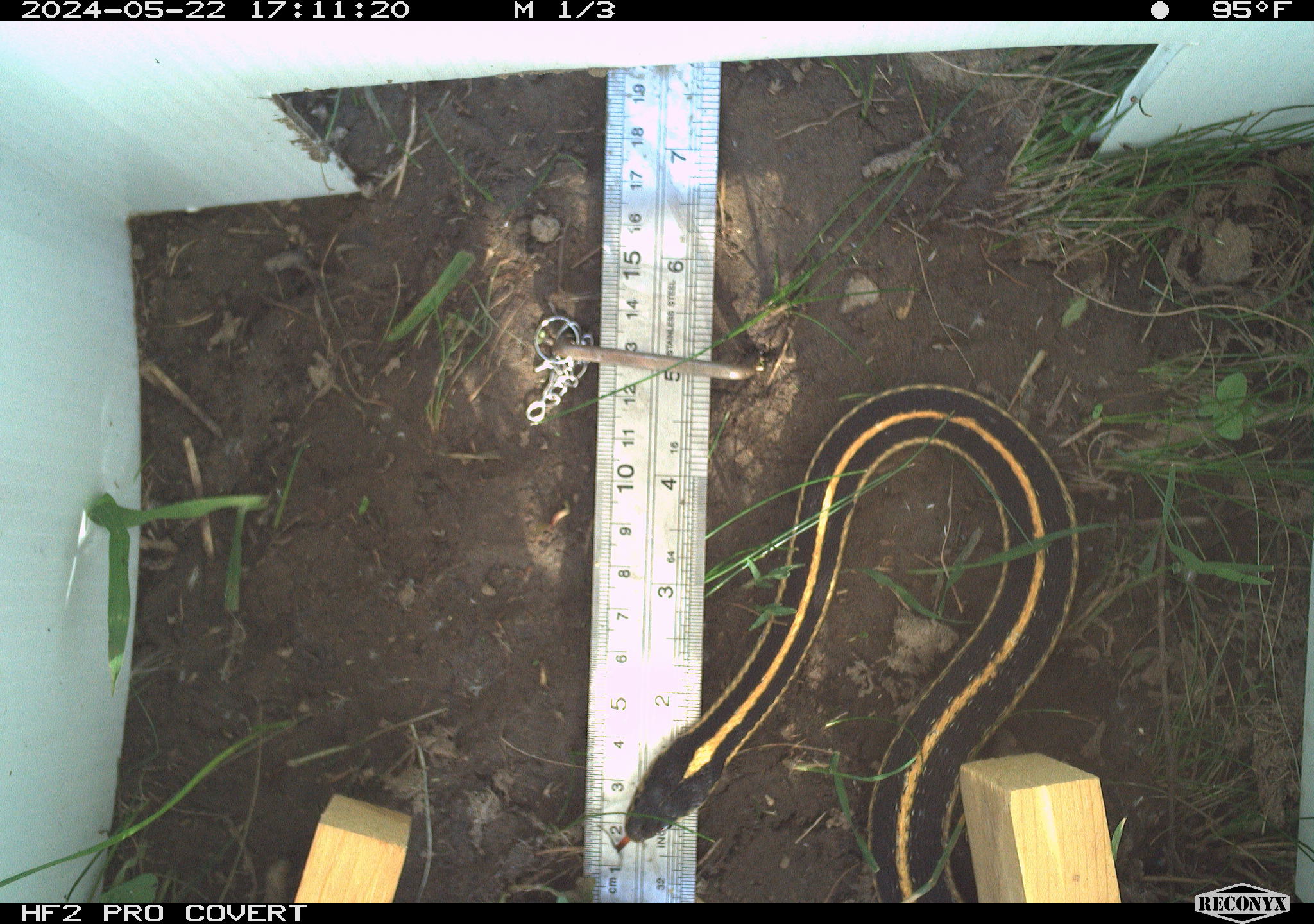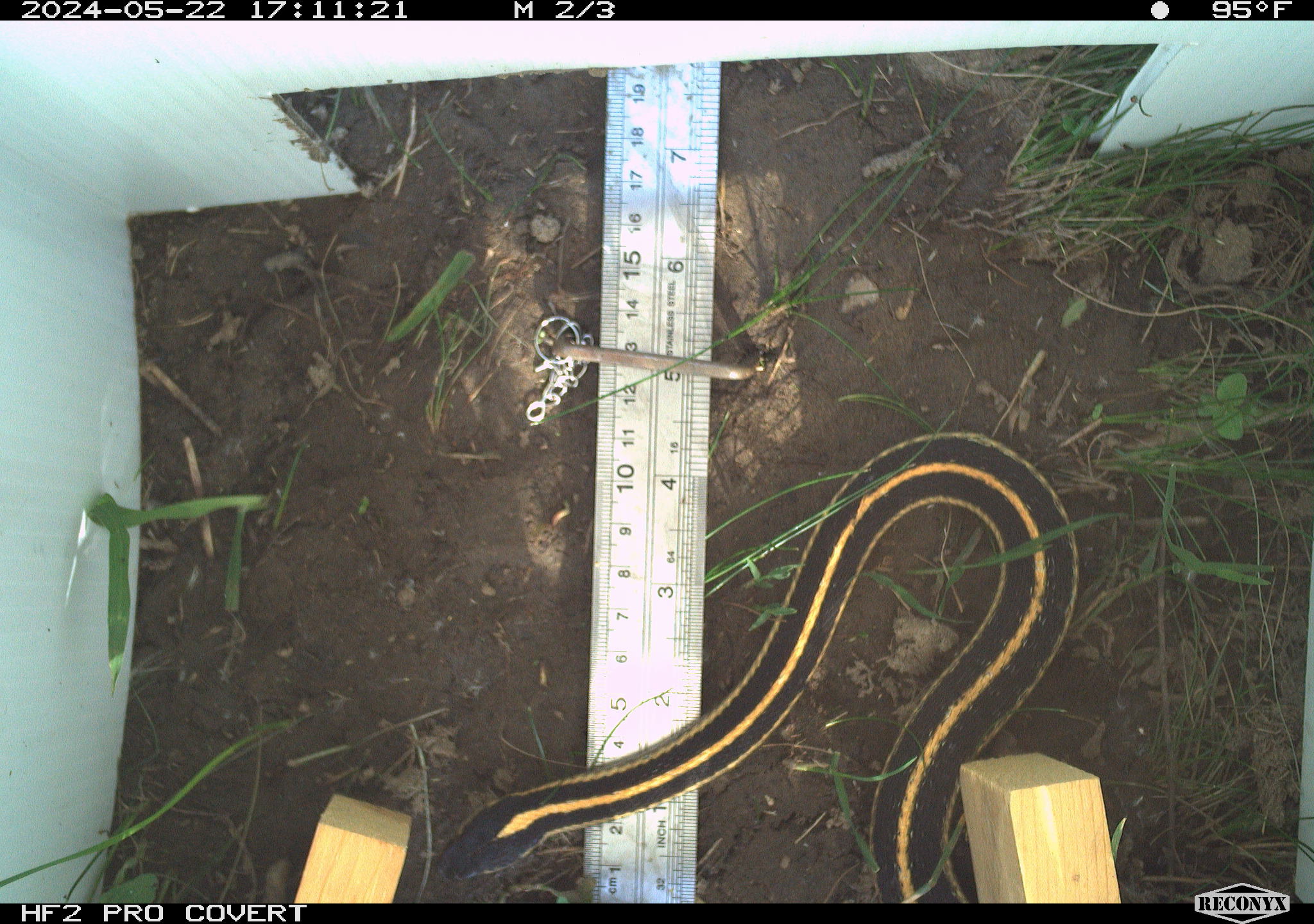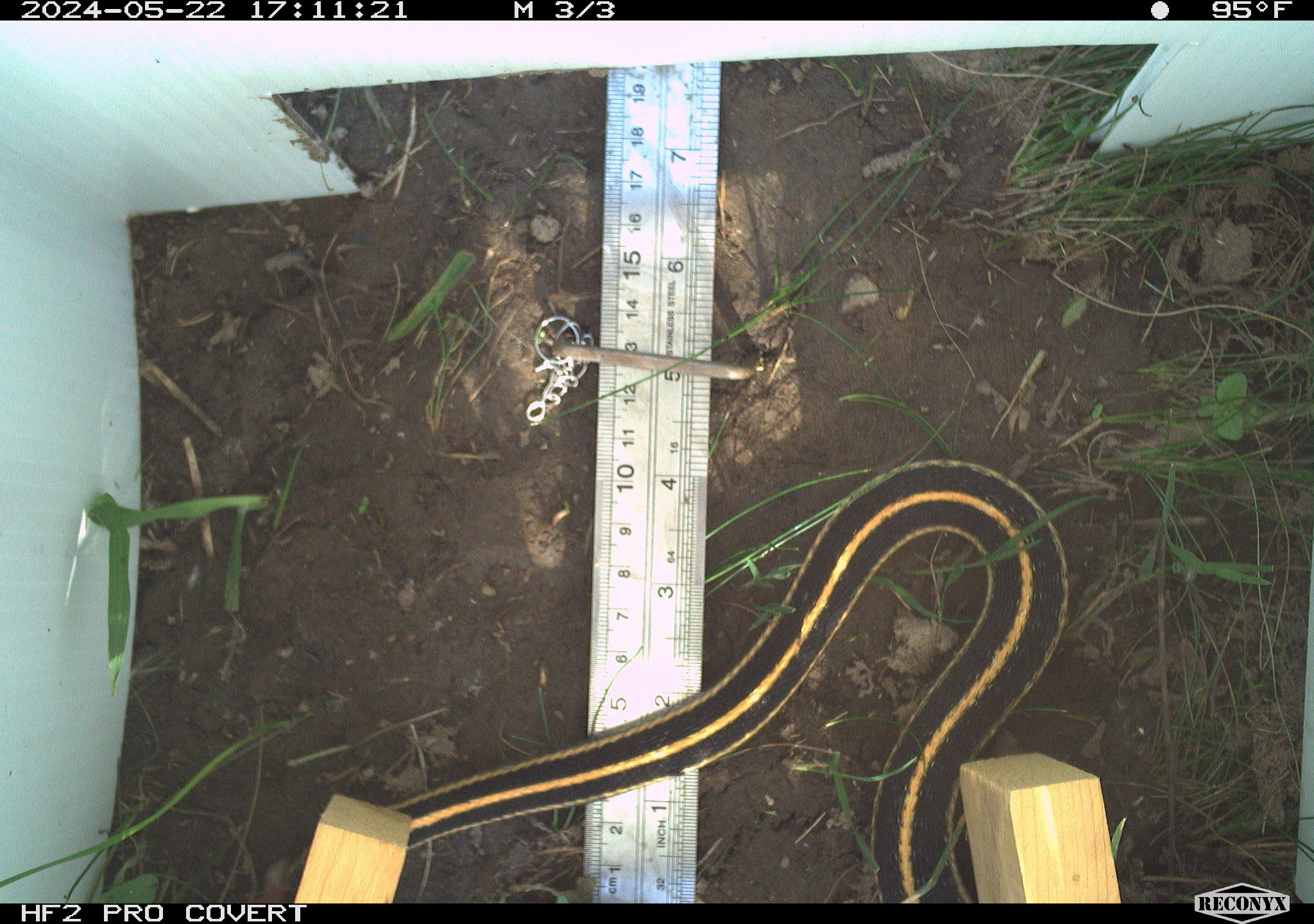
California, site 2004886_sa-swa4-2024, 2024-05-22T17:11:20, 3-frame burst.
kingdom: Animalia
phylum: Chordata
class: Reptilia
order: Squamata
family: Colubridae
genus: Thamnophis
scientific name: Thamnophis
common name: american gartersnakes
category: thamnophis species